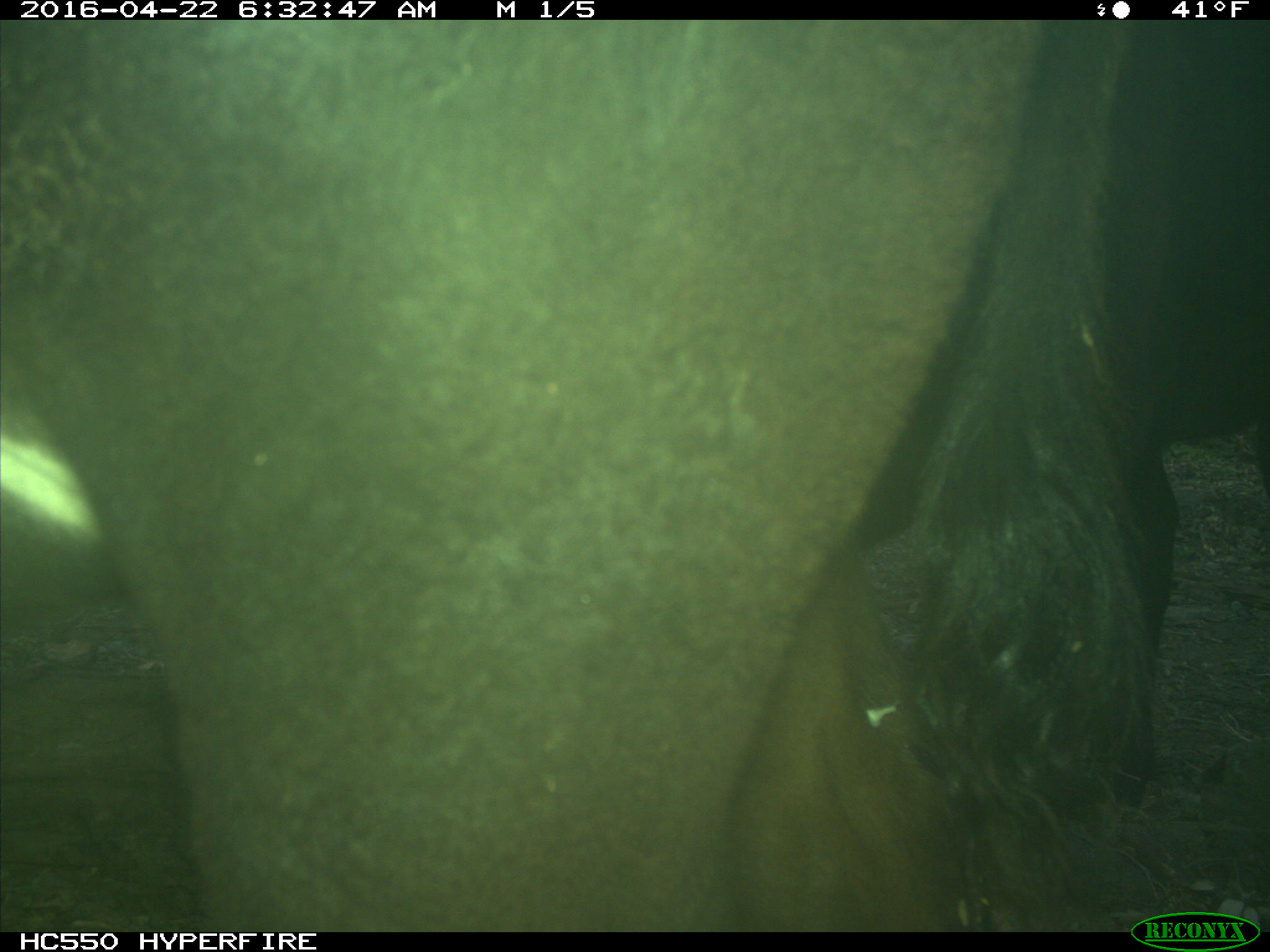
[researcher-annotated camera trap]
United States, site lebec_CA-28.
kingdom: Animalia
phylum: Chordata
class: Mammalia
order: Artiodactyla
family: Bovidae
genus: Bos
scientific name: Bos taurus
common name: domestic cow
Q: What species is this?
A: Bos taurus (domestic cow).